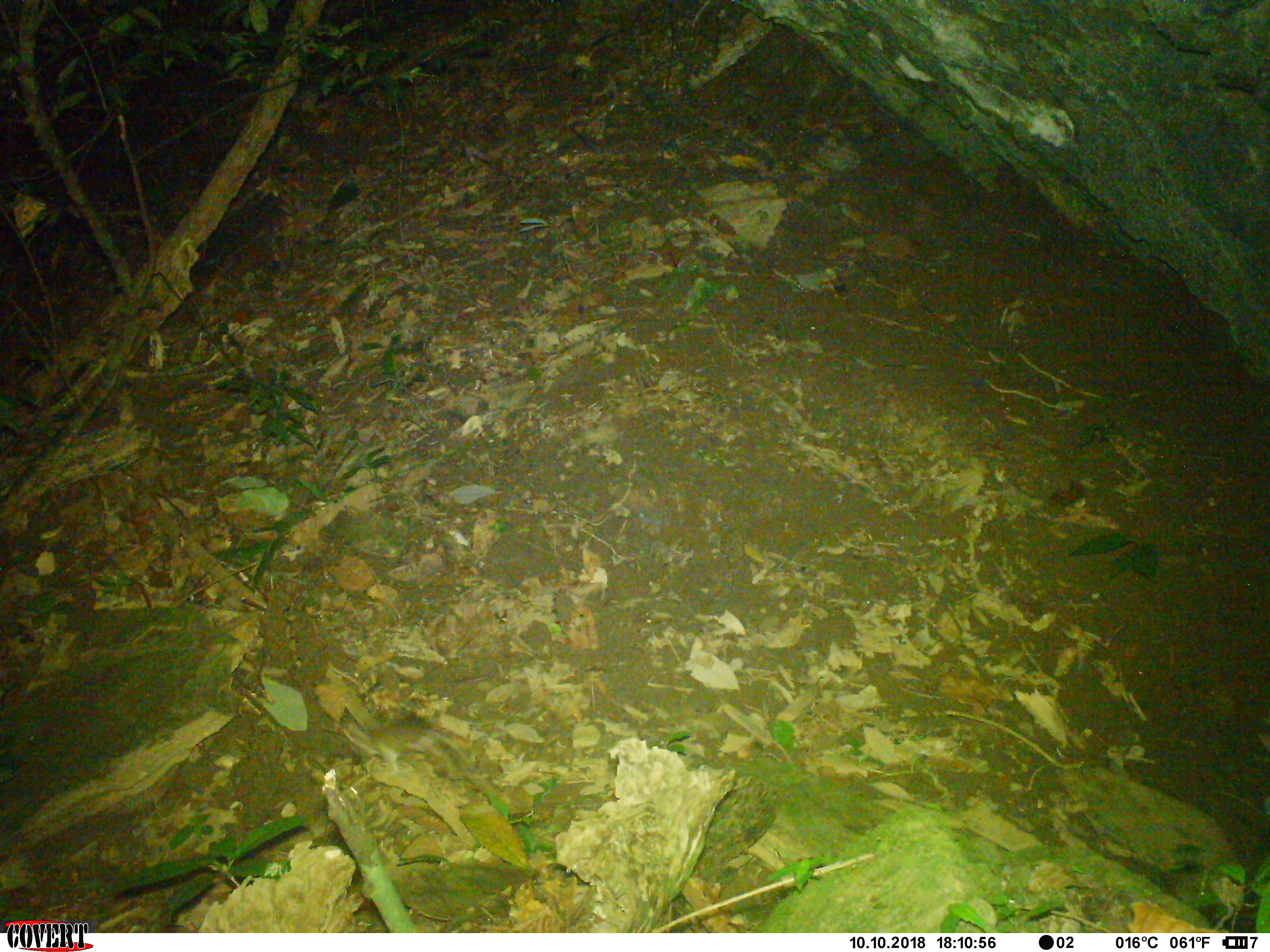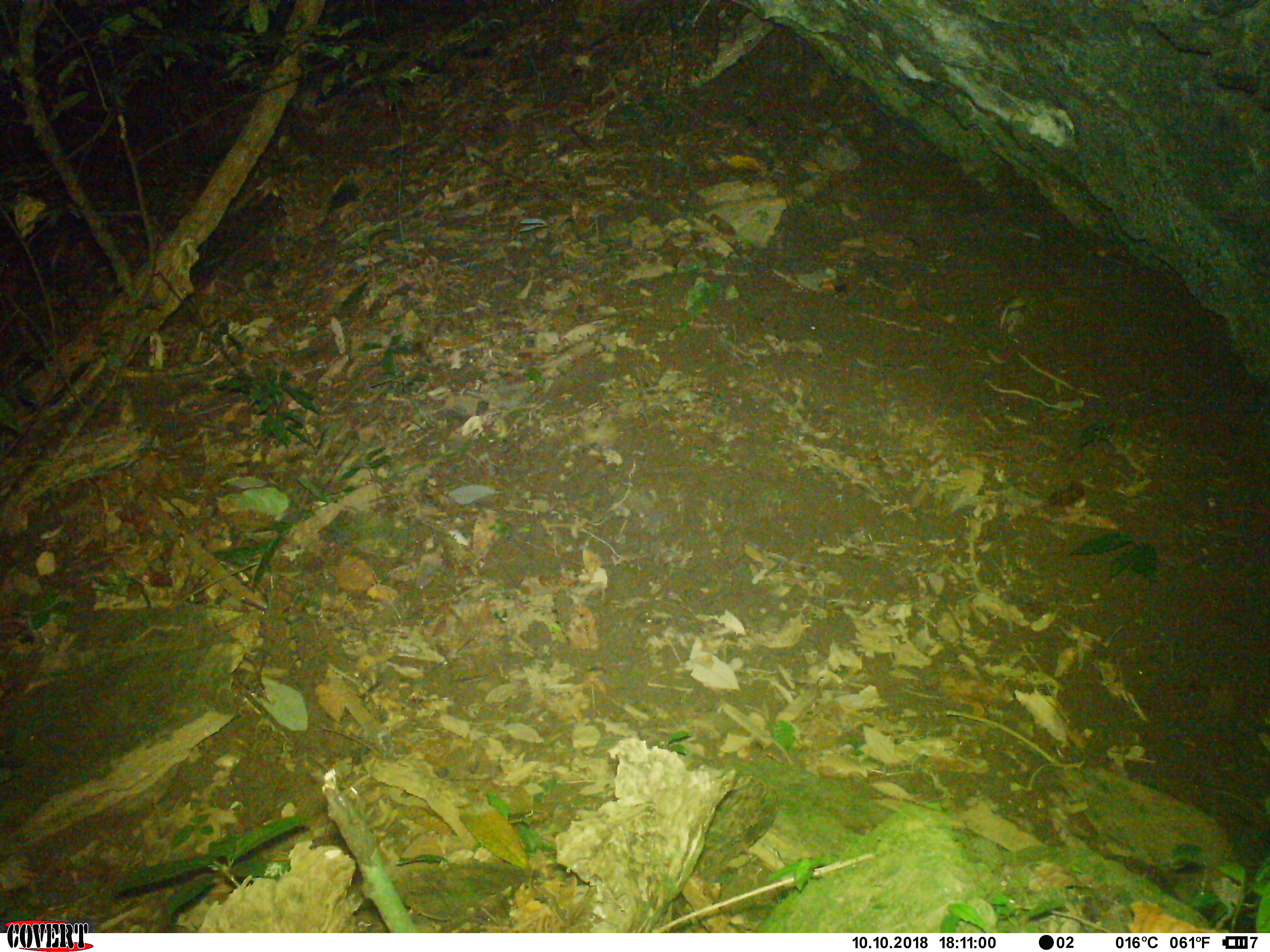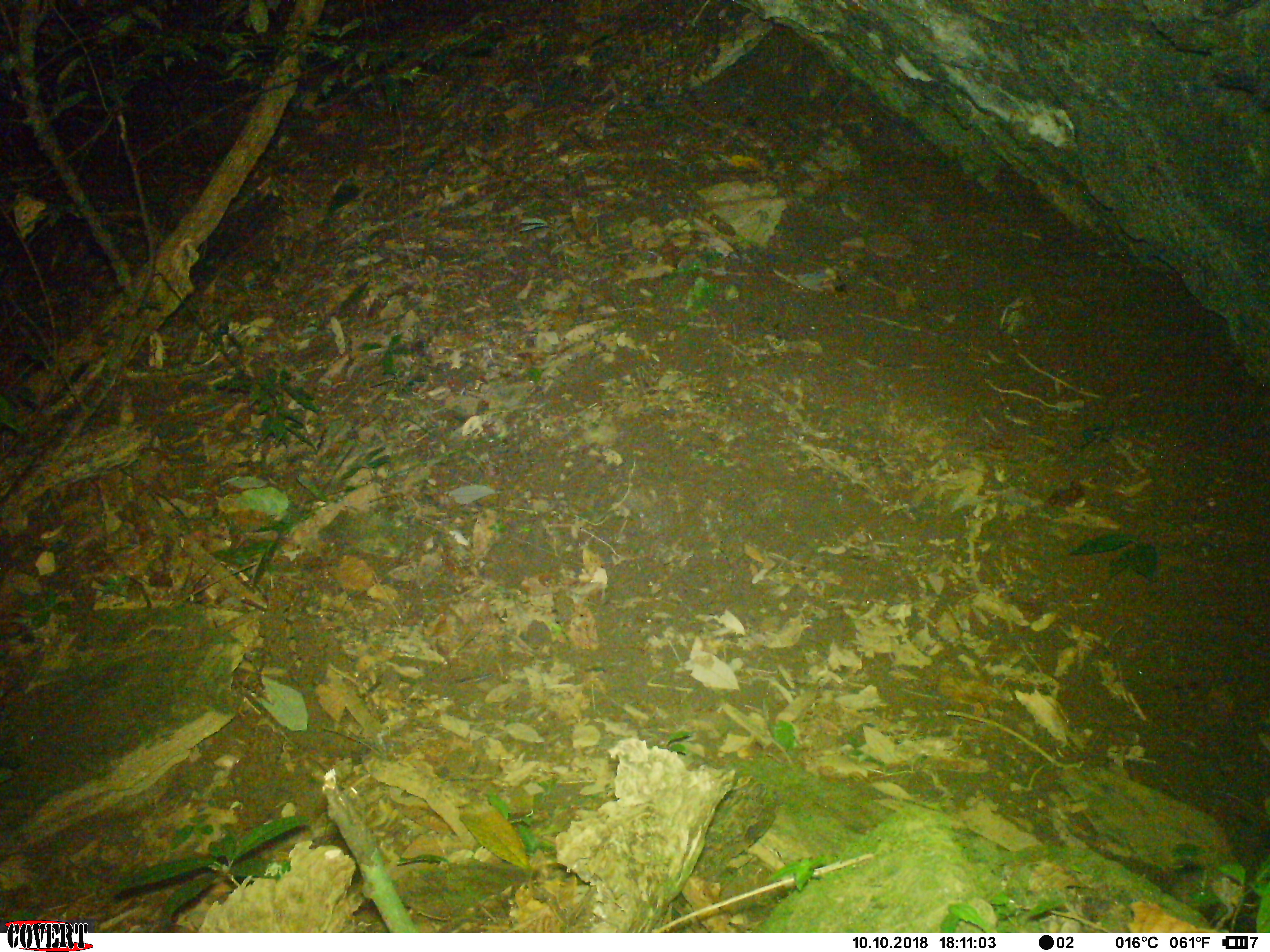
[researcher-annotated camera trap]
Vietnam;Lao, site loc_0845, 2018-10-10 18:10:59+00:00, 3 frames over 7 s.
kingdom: Animalia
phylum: Chordata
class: Mammalia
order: Rodentia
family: Muridae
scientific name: Muridae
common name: old-world mice and rats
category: unidentified murid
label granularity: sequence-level